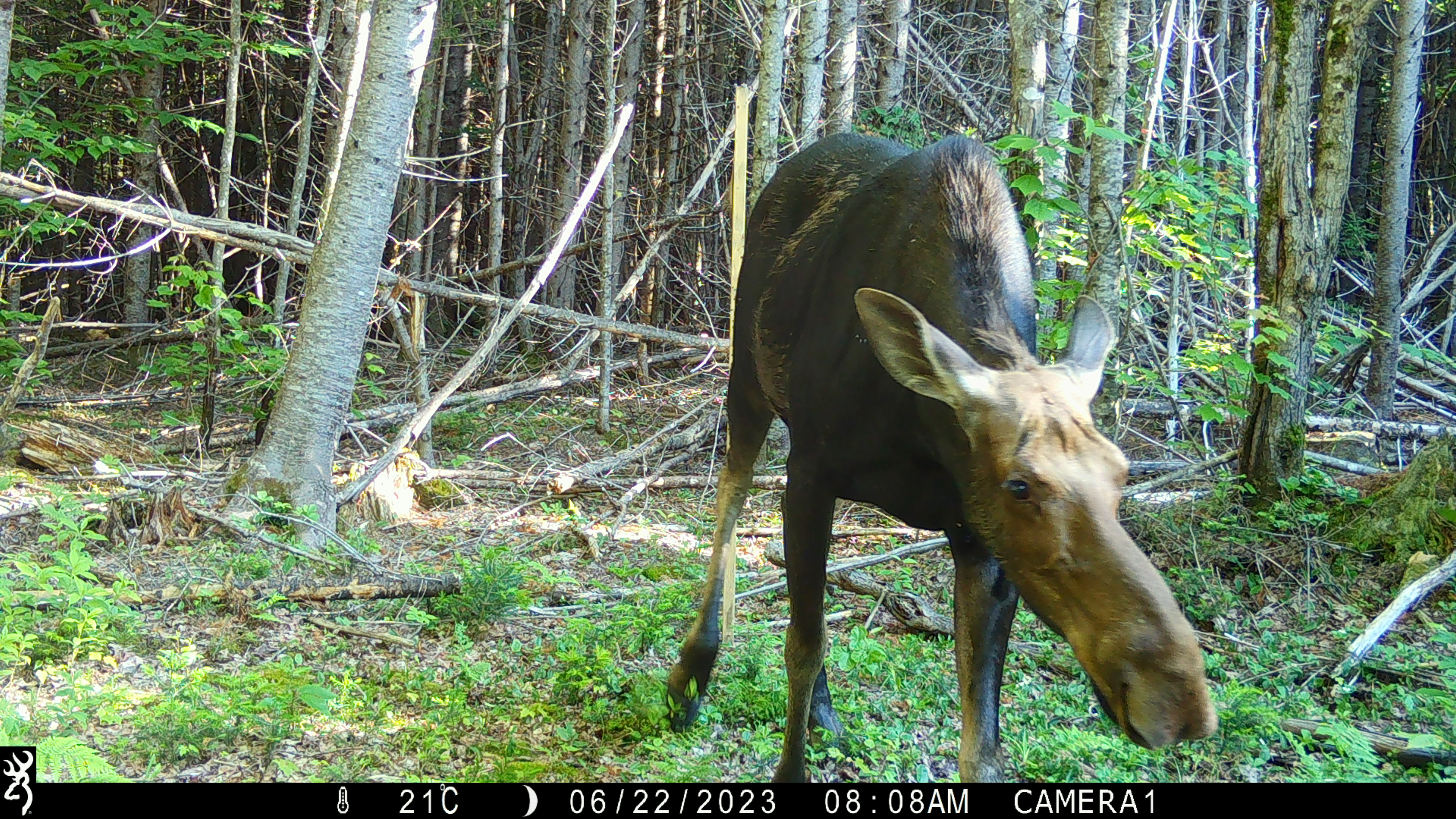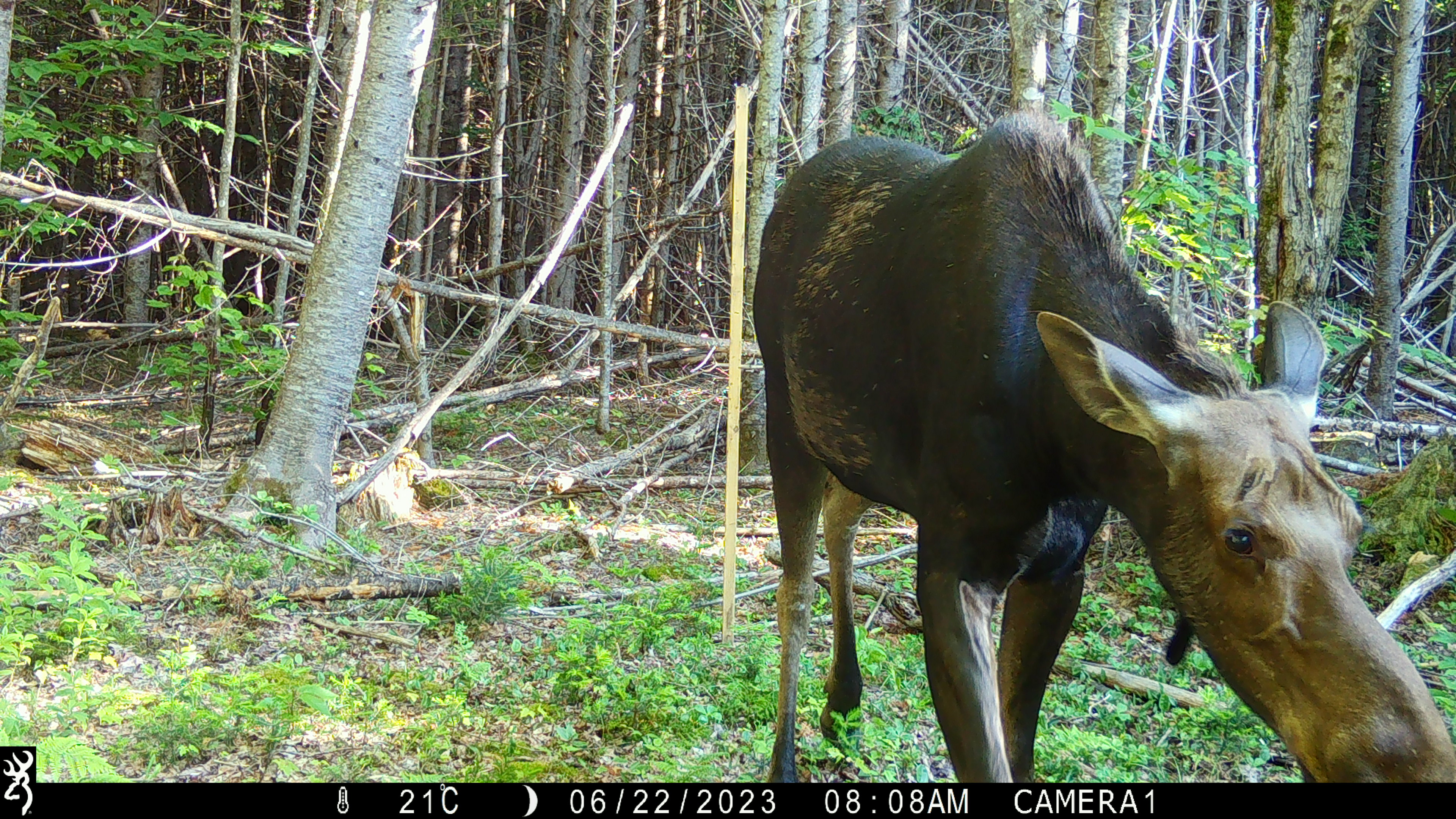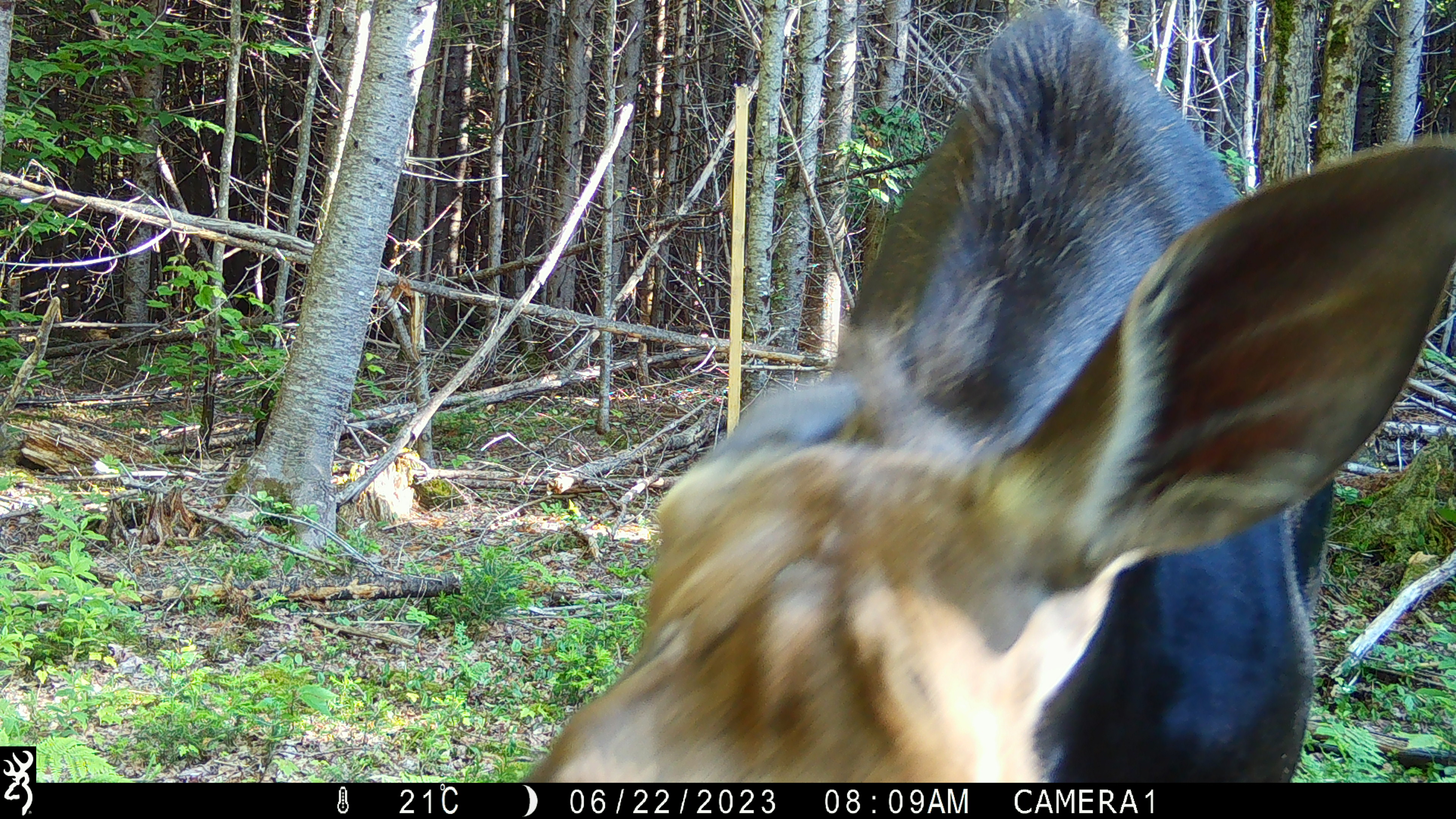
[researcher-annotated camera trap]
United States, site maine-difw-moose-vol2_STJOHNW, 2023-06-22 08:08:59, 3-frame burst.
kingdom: Animalia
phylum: Chordata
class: Mammalia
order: Artiodactyla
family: Cervidae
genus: Alces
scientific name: Alces alces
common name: moose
Moose (Alces alces).